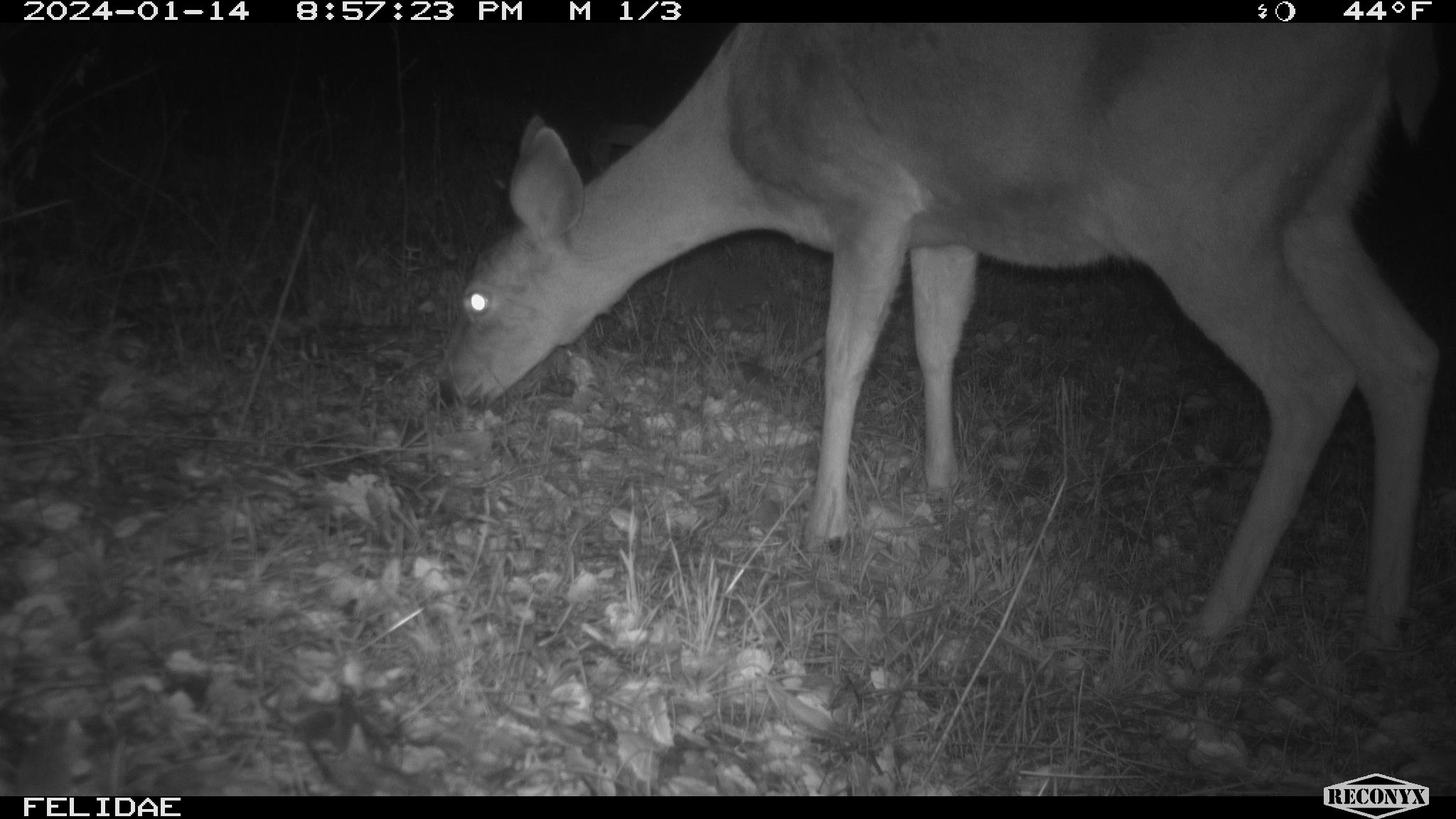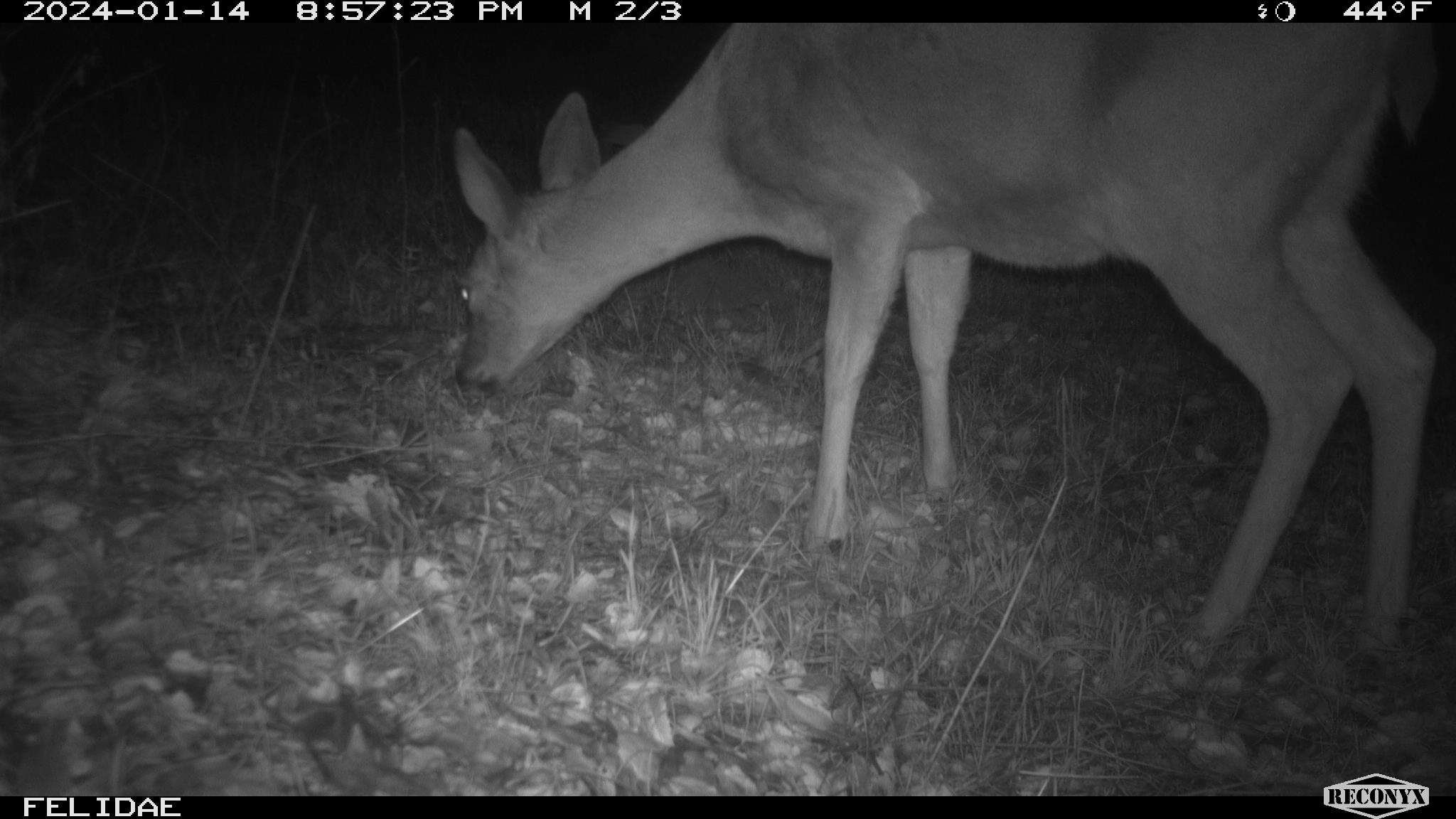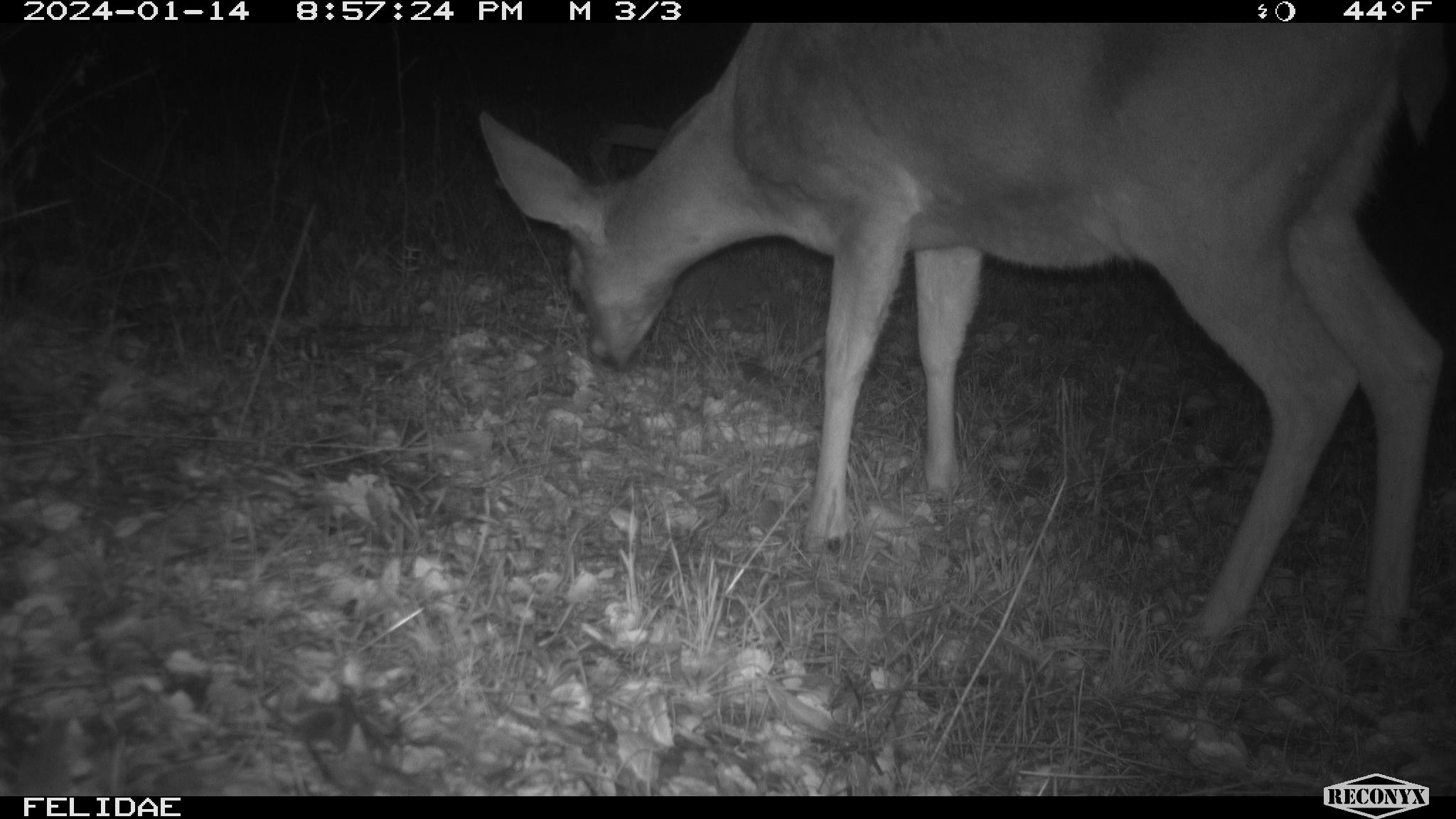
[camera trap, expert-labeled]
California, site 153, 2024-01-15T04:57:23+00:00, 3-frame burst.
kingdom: Animalia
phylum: Chordata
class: Mammalia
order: Artiodactyla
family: Cervidae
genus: Odocoileus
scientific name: Odocoileus hemionus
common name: mule deer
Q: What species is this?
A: Mule deer (Odocoileus hemionus).